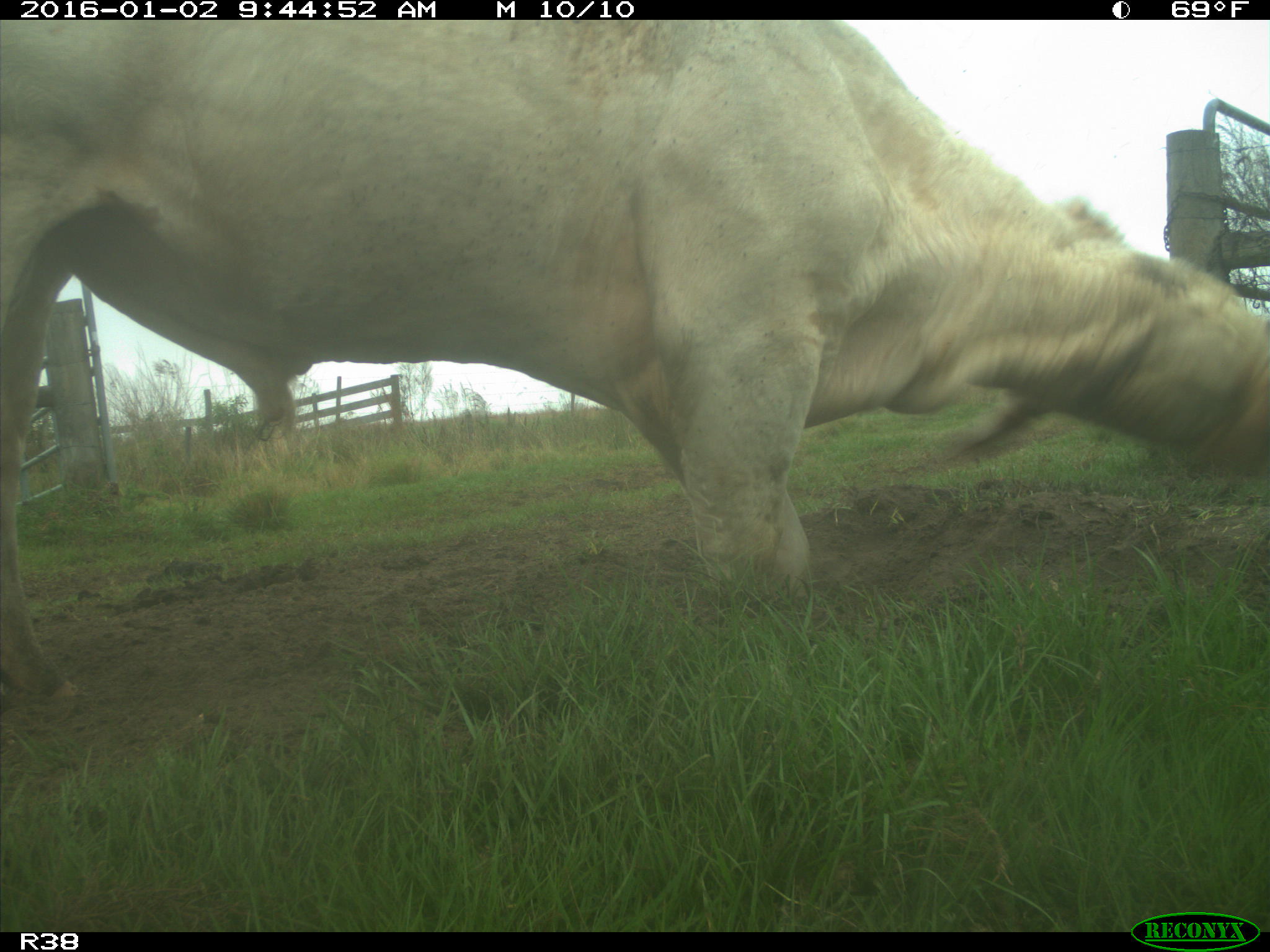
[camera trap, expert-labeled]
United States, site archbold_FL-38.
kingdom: Animalia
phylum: Chordata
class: Mammalia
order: Artiodactyla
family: Bovidae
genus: Bos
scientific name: Bos taurus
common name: domestic cow